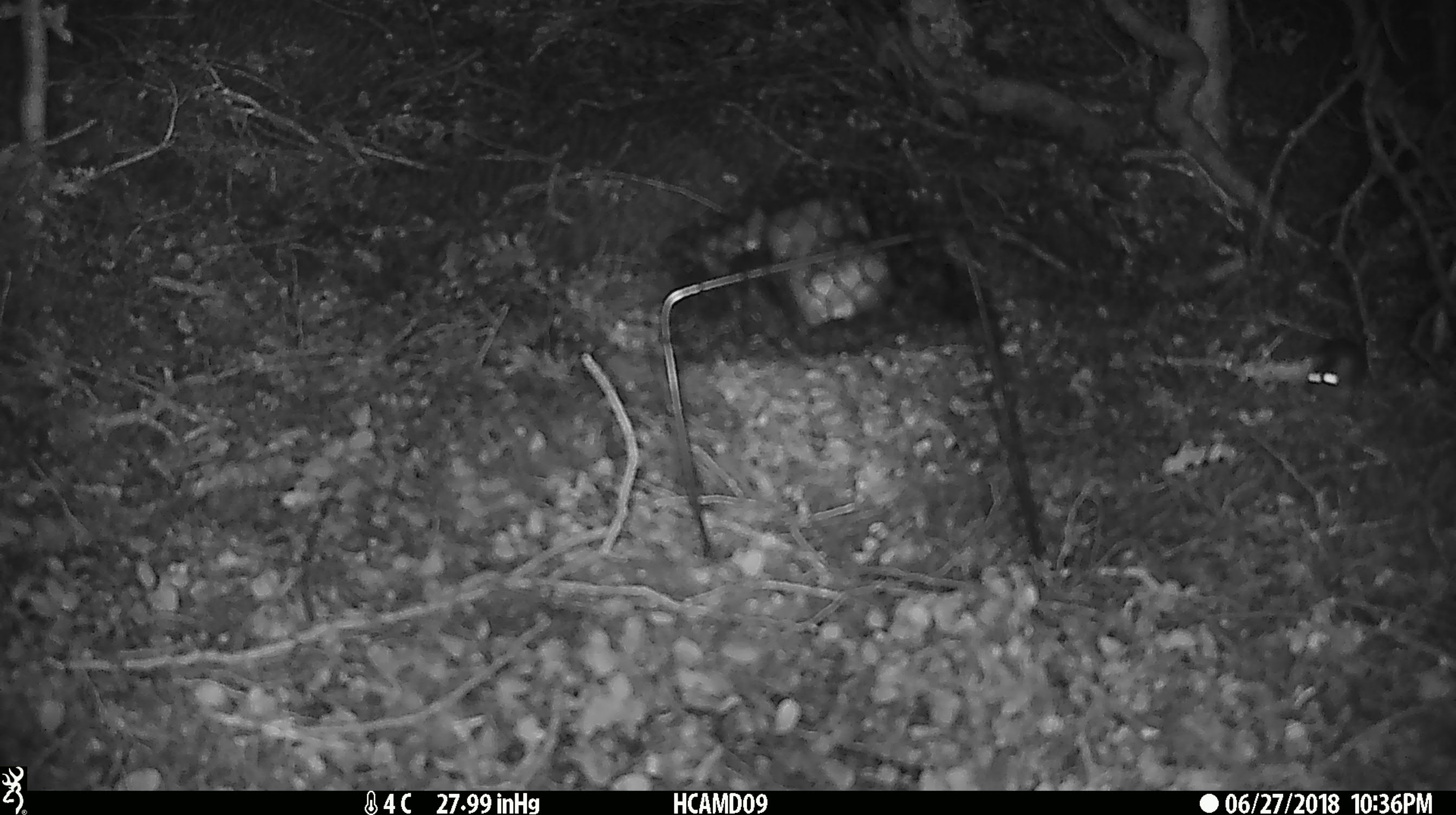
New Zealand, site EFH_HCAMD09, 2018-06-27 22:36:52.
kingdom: Animalia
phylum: Chordata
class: Mammalia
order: Rodentia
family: Muridae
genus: Mus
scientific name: Mus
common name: mouse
Mouse (Mus).